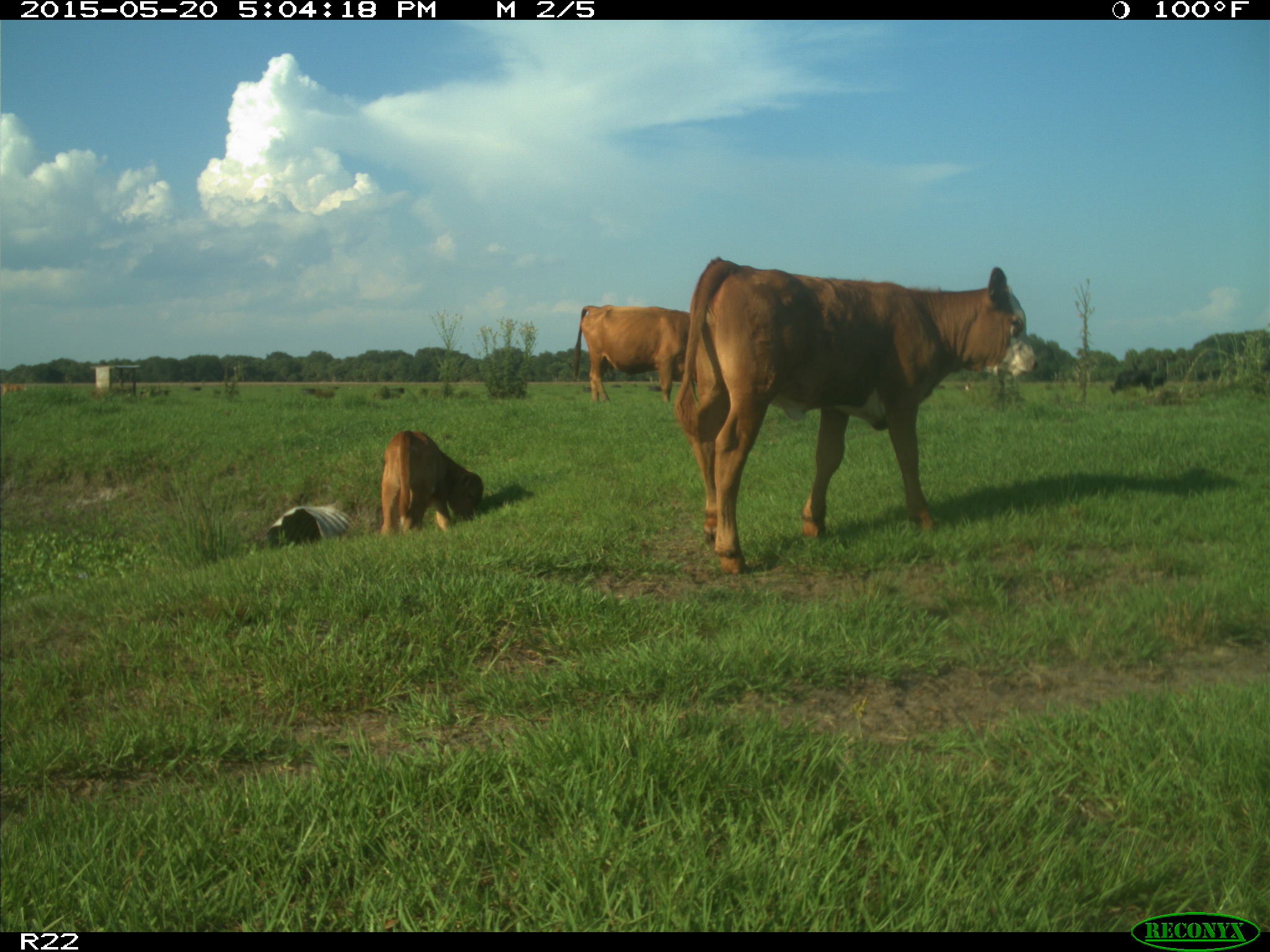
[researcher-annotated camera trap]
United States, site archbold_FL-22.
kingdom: Animalia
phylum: Chordata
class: Mammalia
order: Artiodactyla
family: Bovidae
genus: Bos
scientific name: Bos taurus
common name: domestic cow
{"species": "Bos taurus (domestic cow)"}